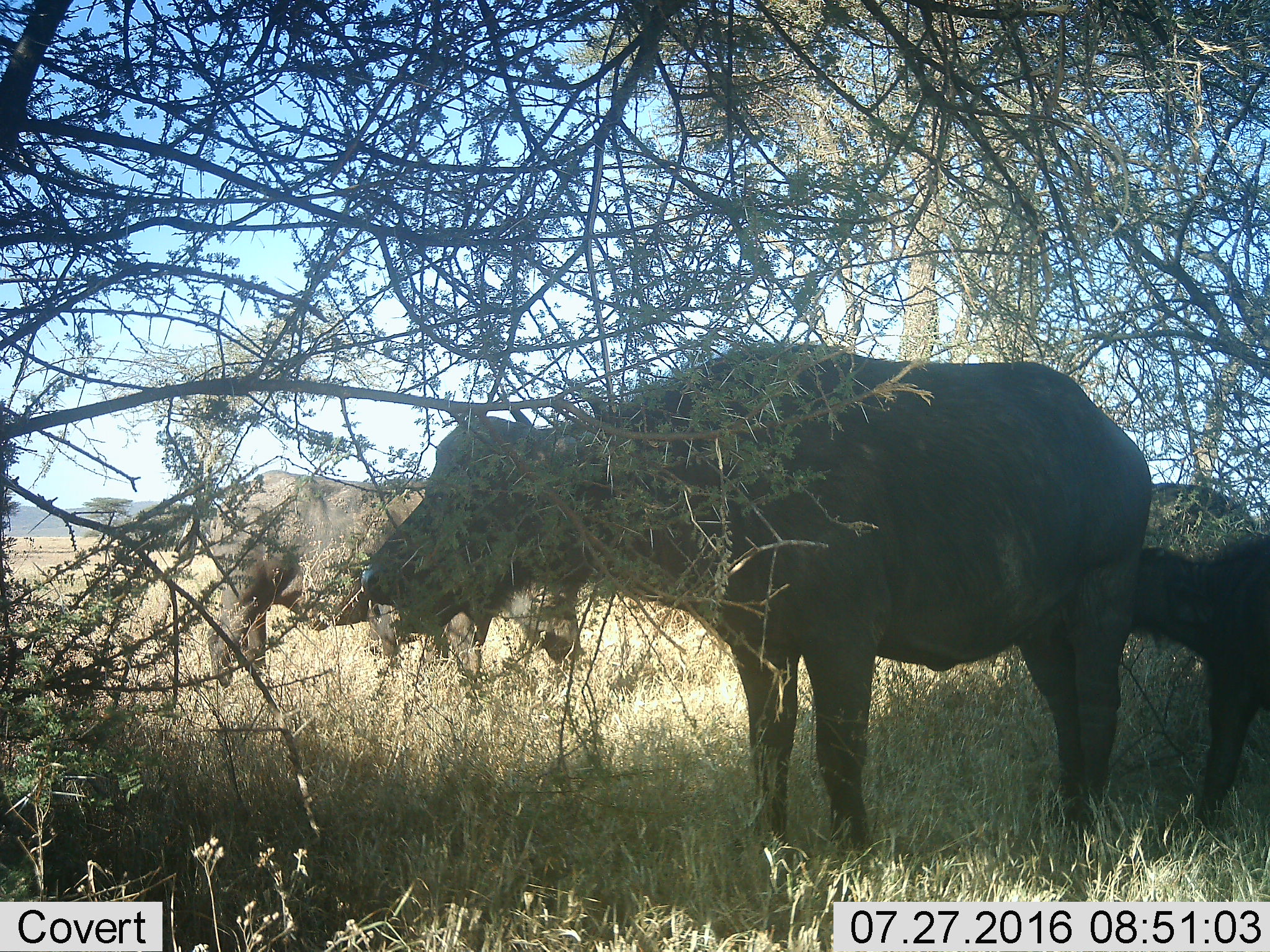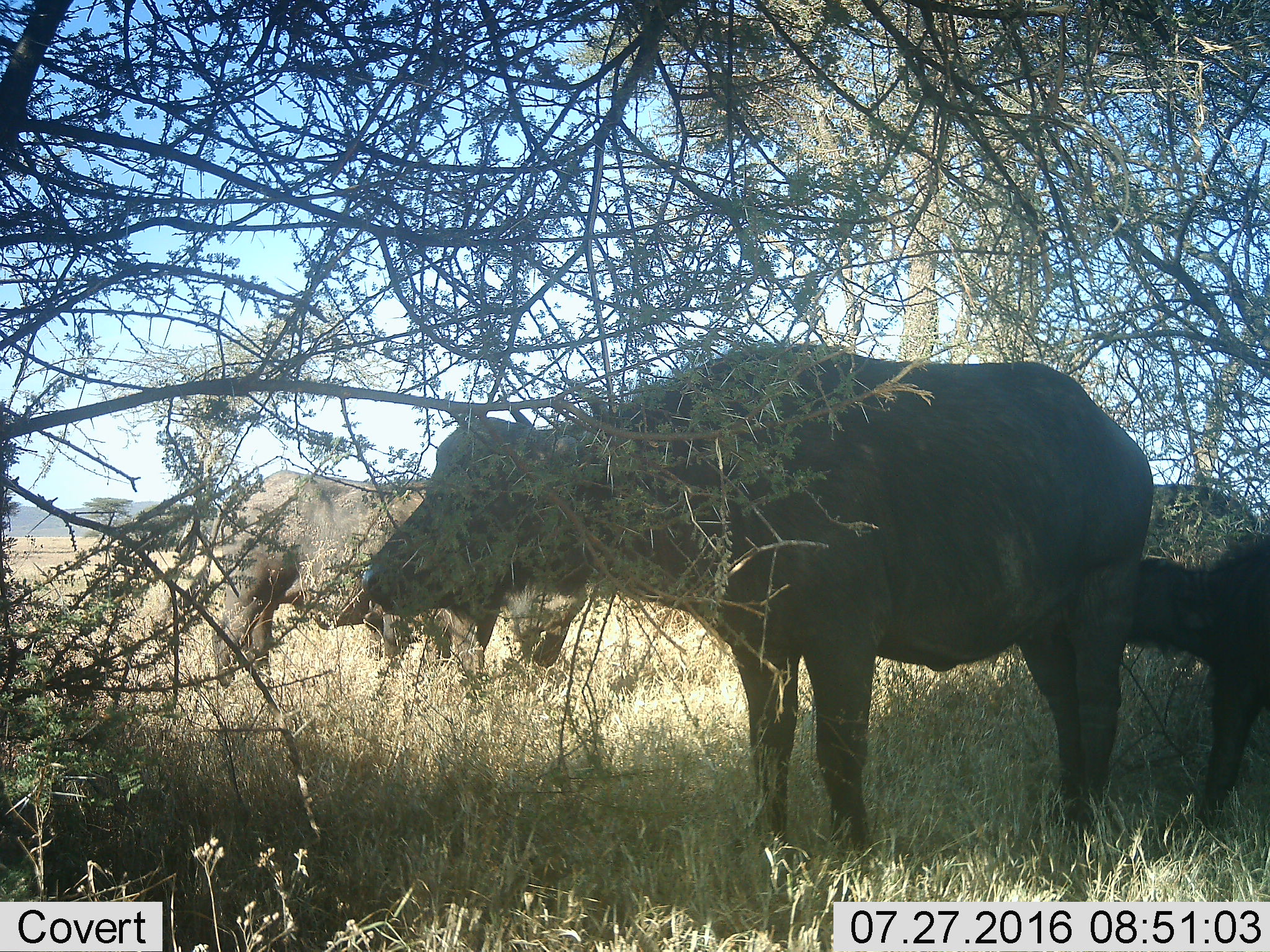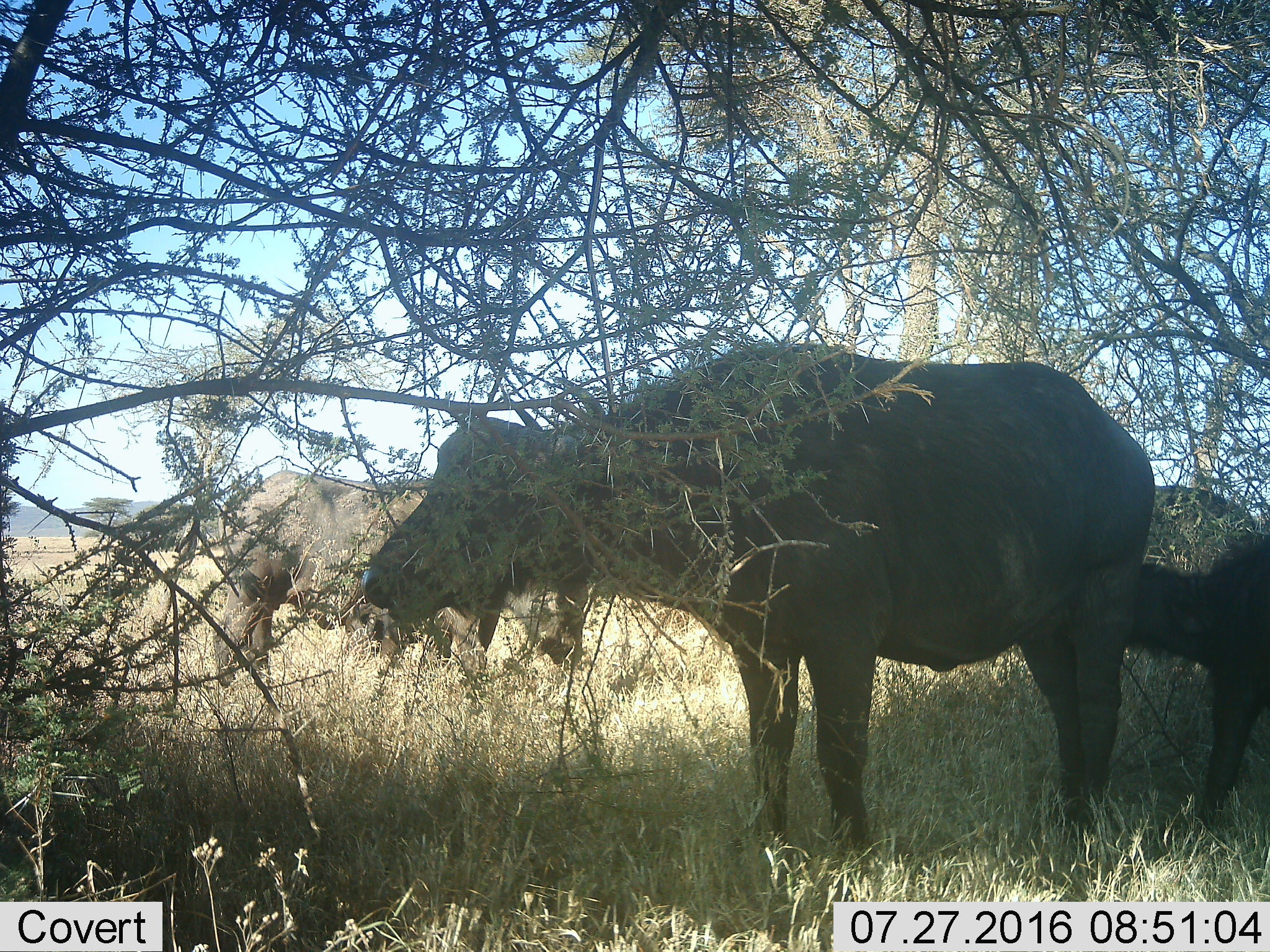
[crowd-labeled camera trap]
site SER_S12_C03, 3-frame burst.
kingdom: Animalia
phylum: Chordata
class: Mammalia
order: Artiodactyla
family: Bovidae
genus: Syncerus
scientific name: Syncerus caffer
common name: african buffalo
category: buffalo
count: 3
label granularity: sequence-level